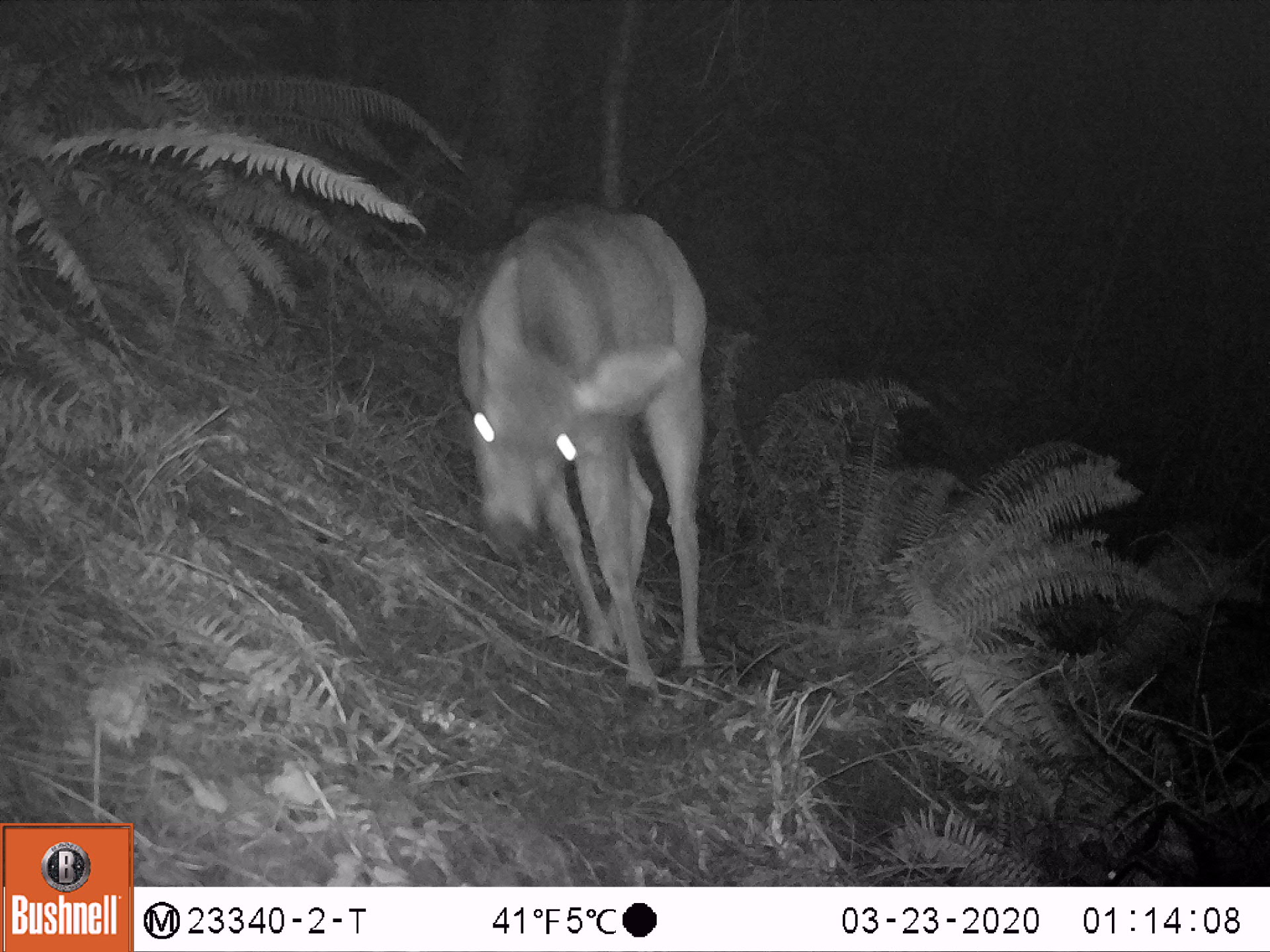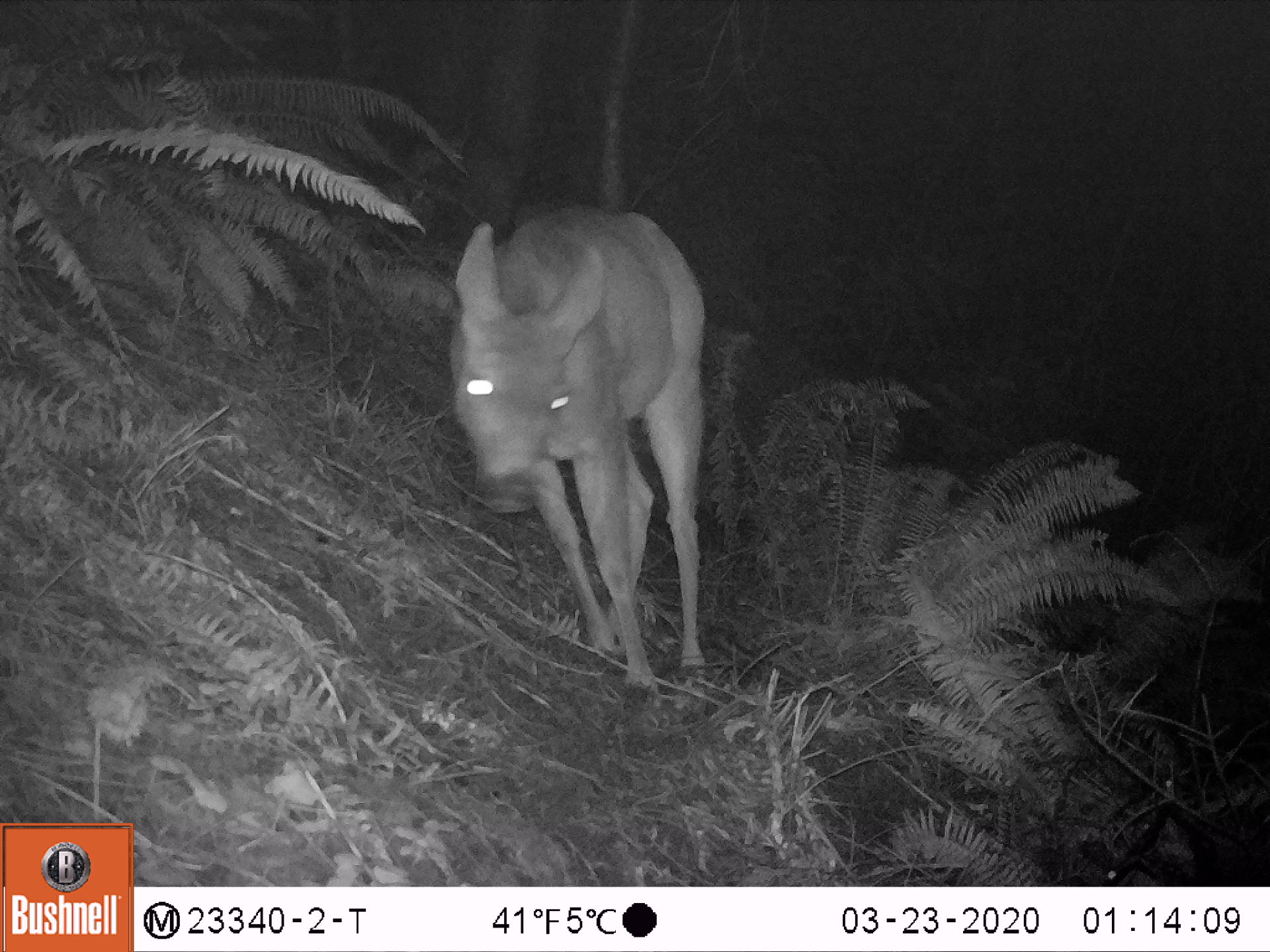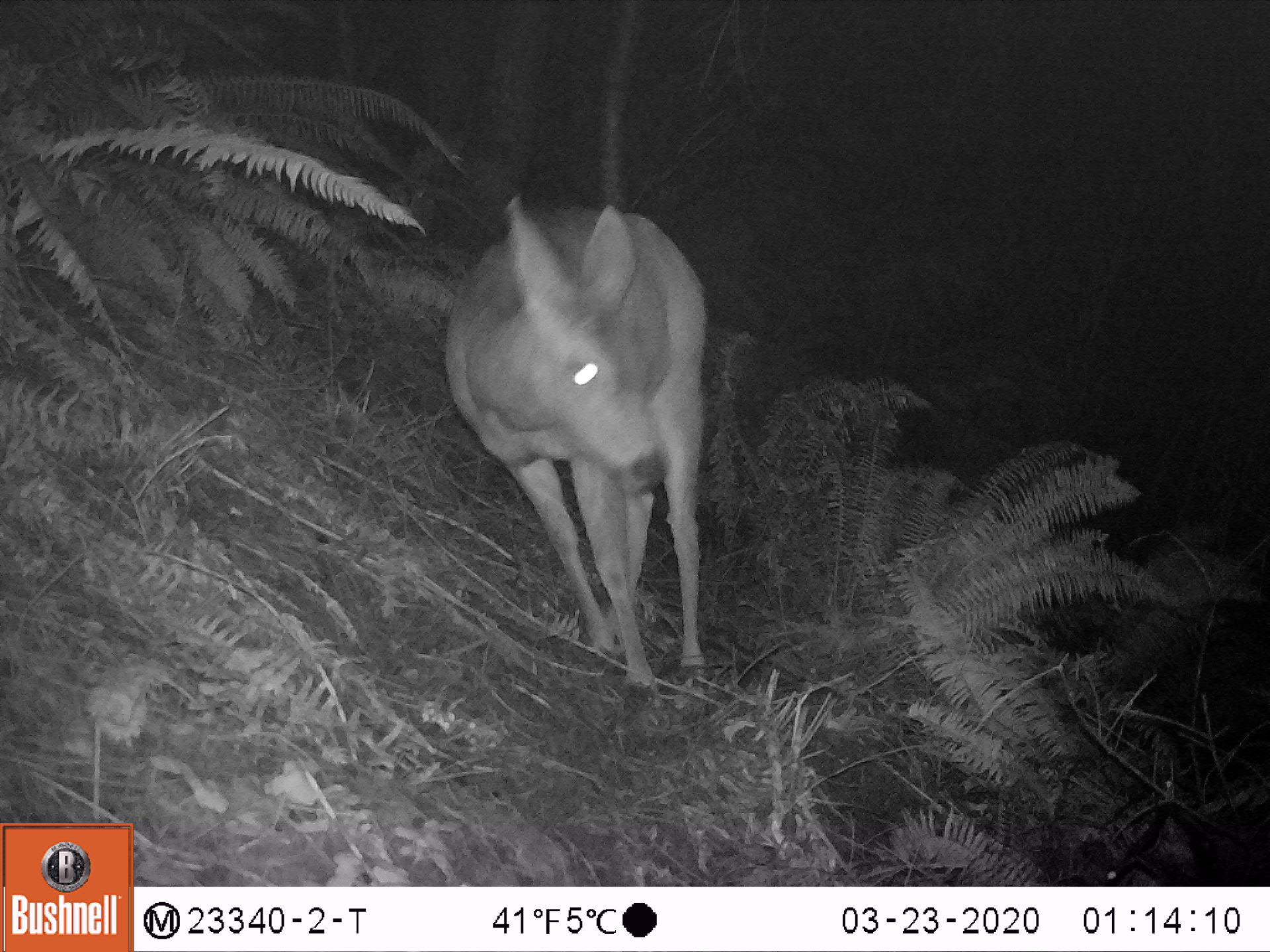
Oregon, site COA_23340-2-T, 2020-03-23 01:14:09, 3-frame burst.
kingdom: Animalia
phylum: Chordata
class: Mammalia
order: Artiodactyla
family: Cervidae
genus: Odocoileus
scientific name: Odocoileus hemionus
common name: black-tailed deer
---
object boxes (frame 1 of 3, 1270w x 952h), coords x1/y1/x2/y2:
black-tailed deer: 462/193/715/705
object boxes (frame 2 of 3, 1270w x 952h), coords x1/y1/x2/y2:
black-tailed deer: 430/189/719/708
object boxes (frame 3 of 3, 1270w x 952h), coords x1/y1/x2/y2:
black-tailed deer: 441/189/720/700